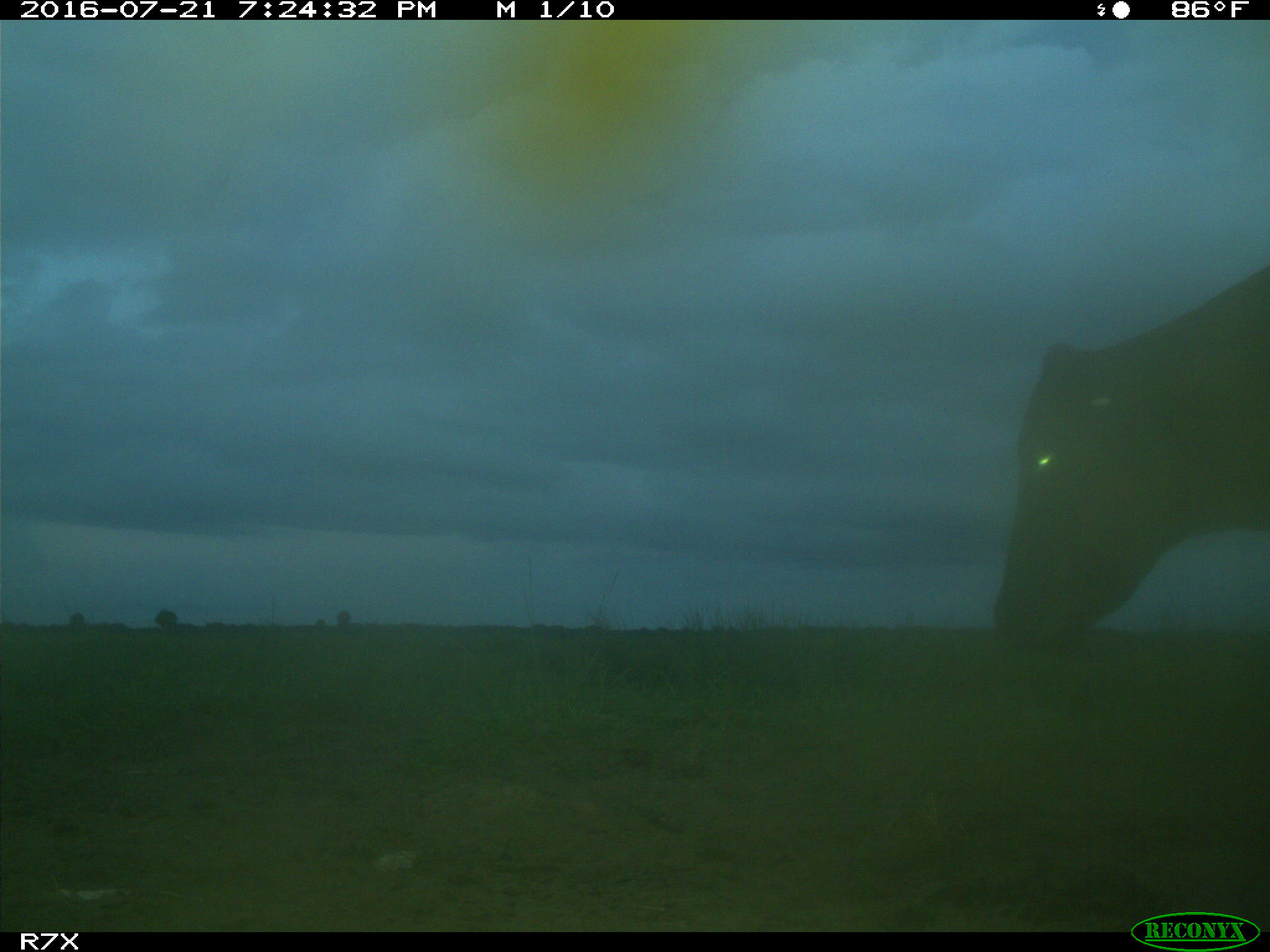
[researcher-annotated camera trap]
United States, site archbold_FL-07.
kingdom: Animalia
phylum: Chordata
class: Mammalia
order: Artiodactyla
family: Bovidae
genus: Bos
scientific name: Bos taurus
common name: domestic cow